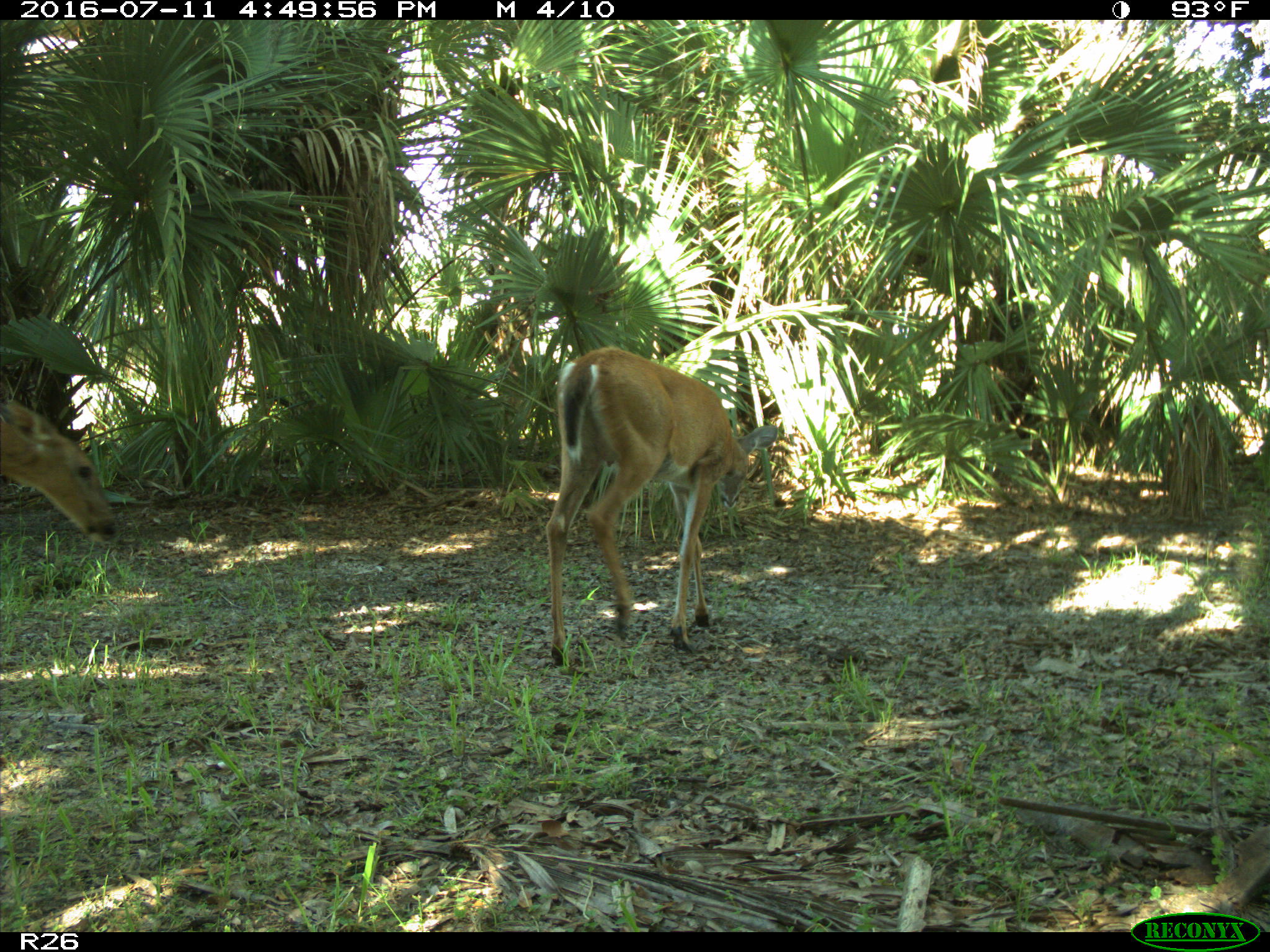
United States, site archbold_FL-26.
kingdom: Animalia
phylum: Chordata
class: Mammalia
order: Artiodactyla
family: Cervidae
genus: Odocoileus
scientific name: Odocoileus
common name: deer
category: unidentified deer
Unidentified deer (deer) (Odocoileus).